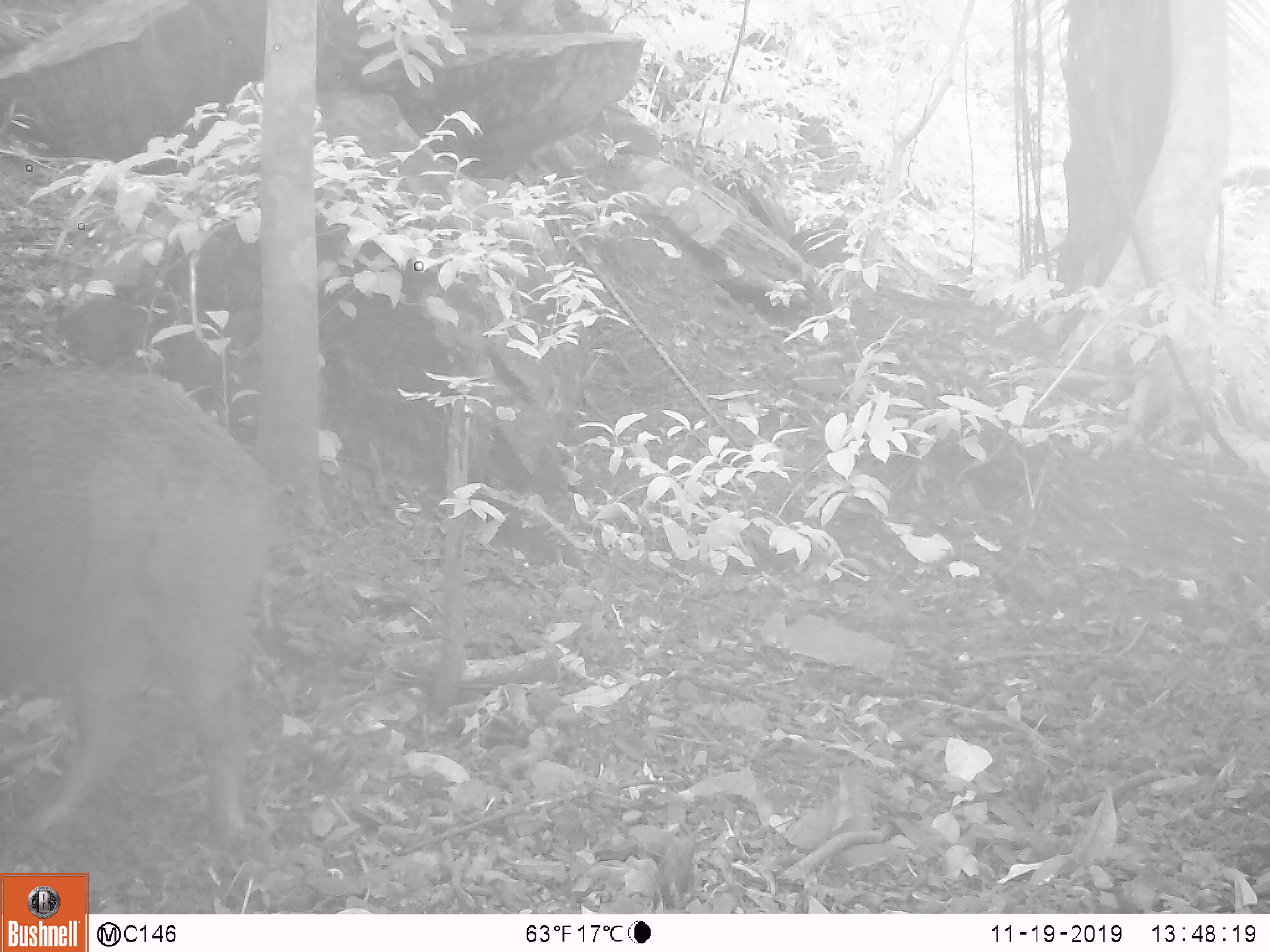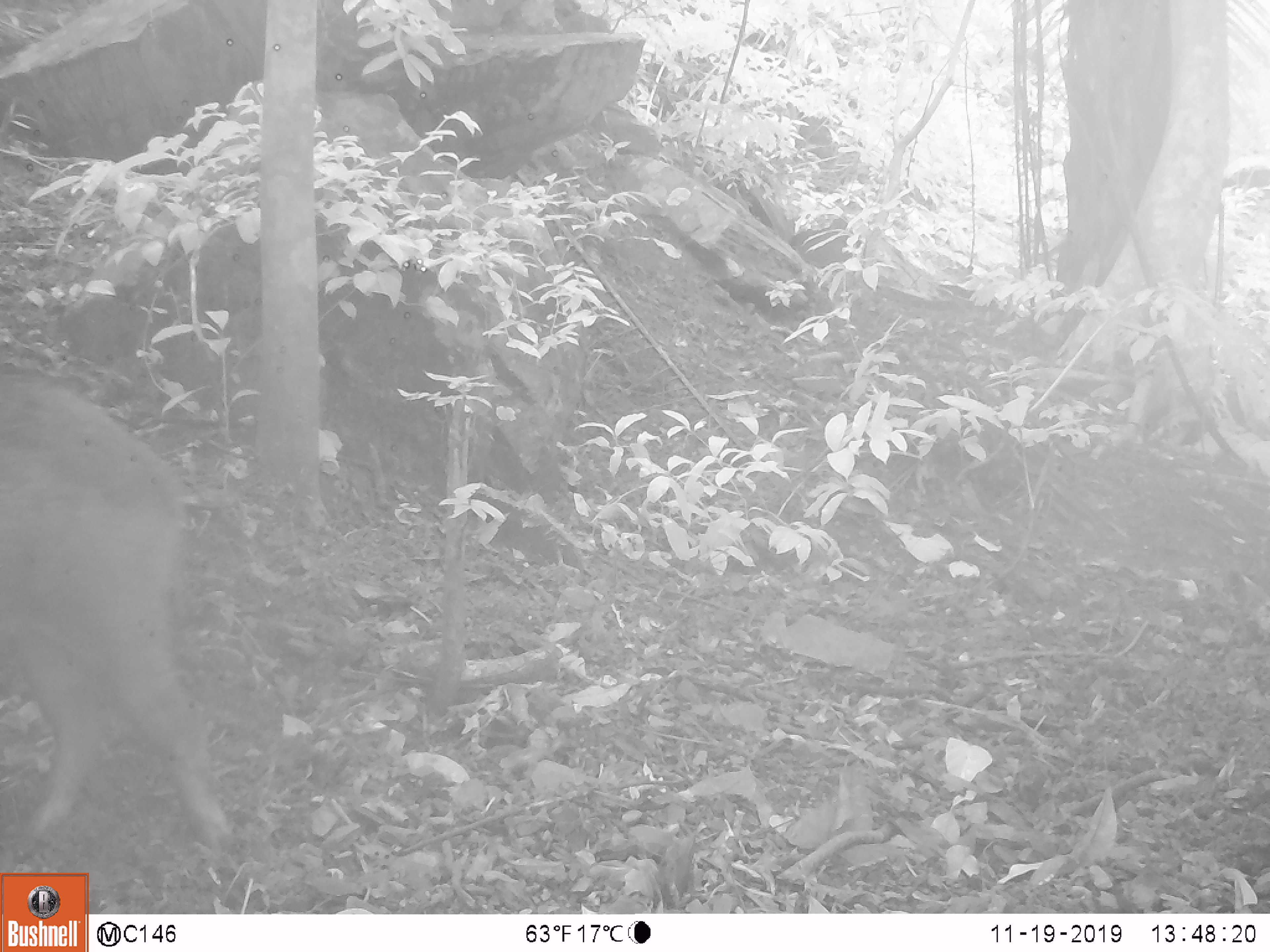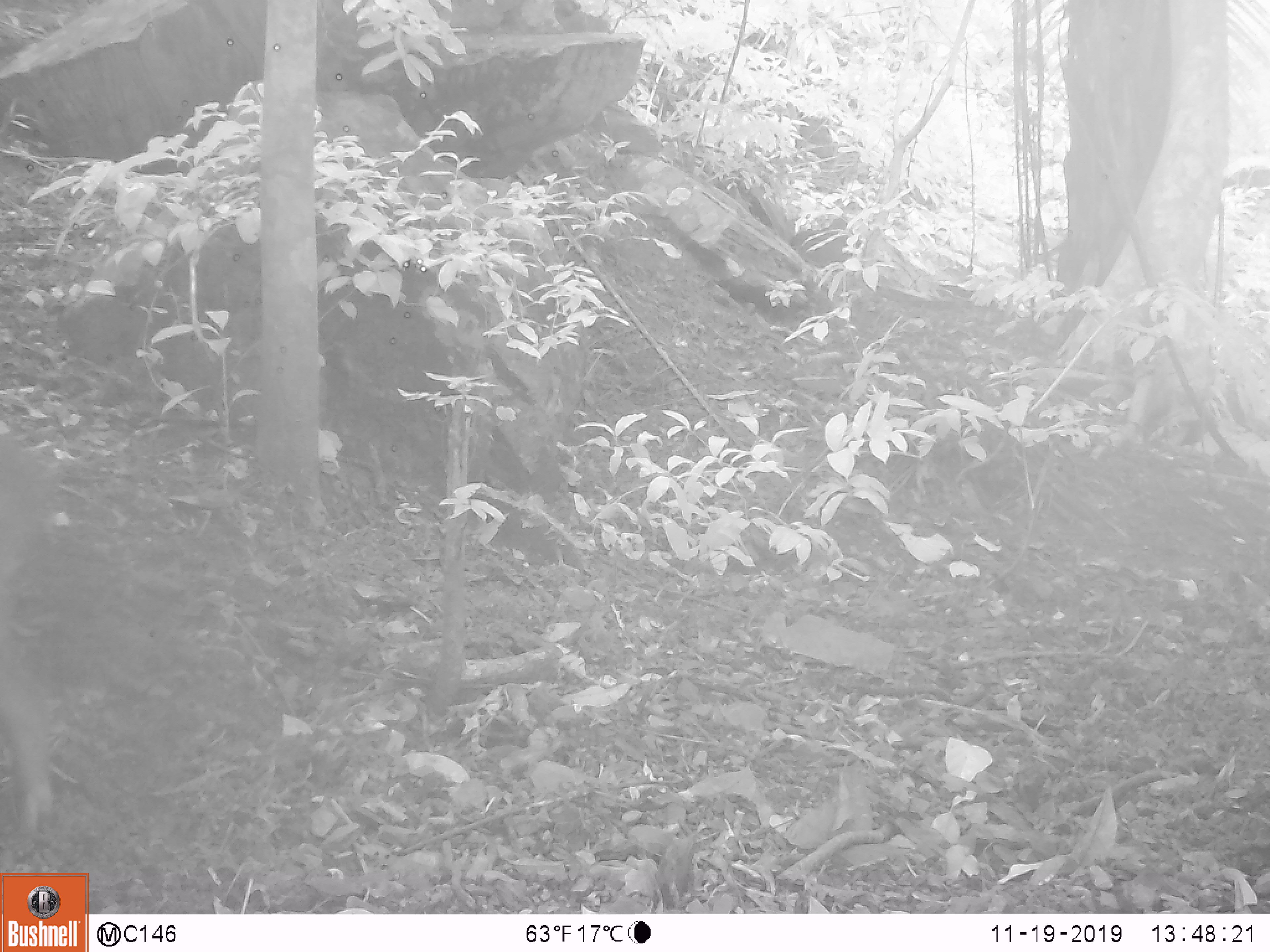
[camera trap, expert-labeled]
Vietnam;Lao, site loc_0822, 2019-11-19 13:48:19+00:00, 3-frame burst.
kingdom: Animalia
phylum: Chordata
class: Mammalia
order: Artiodactyla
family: Suidae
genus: Sus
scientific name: Sus scrofa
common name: eurasian wild pig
Eurasian wild pig (Sus scrofa). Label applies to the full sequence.